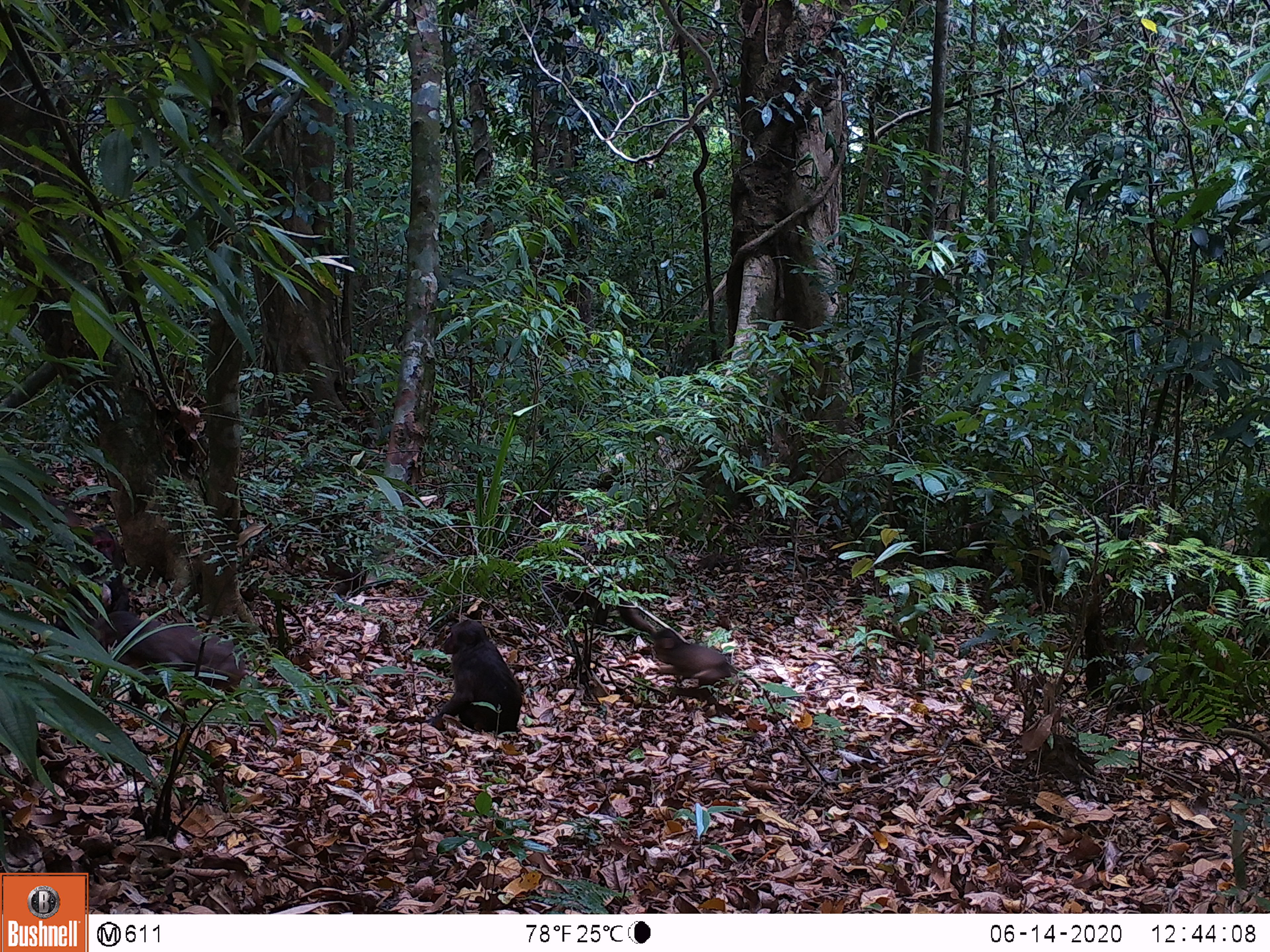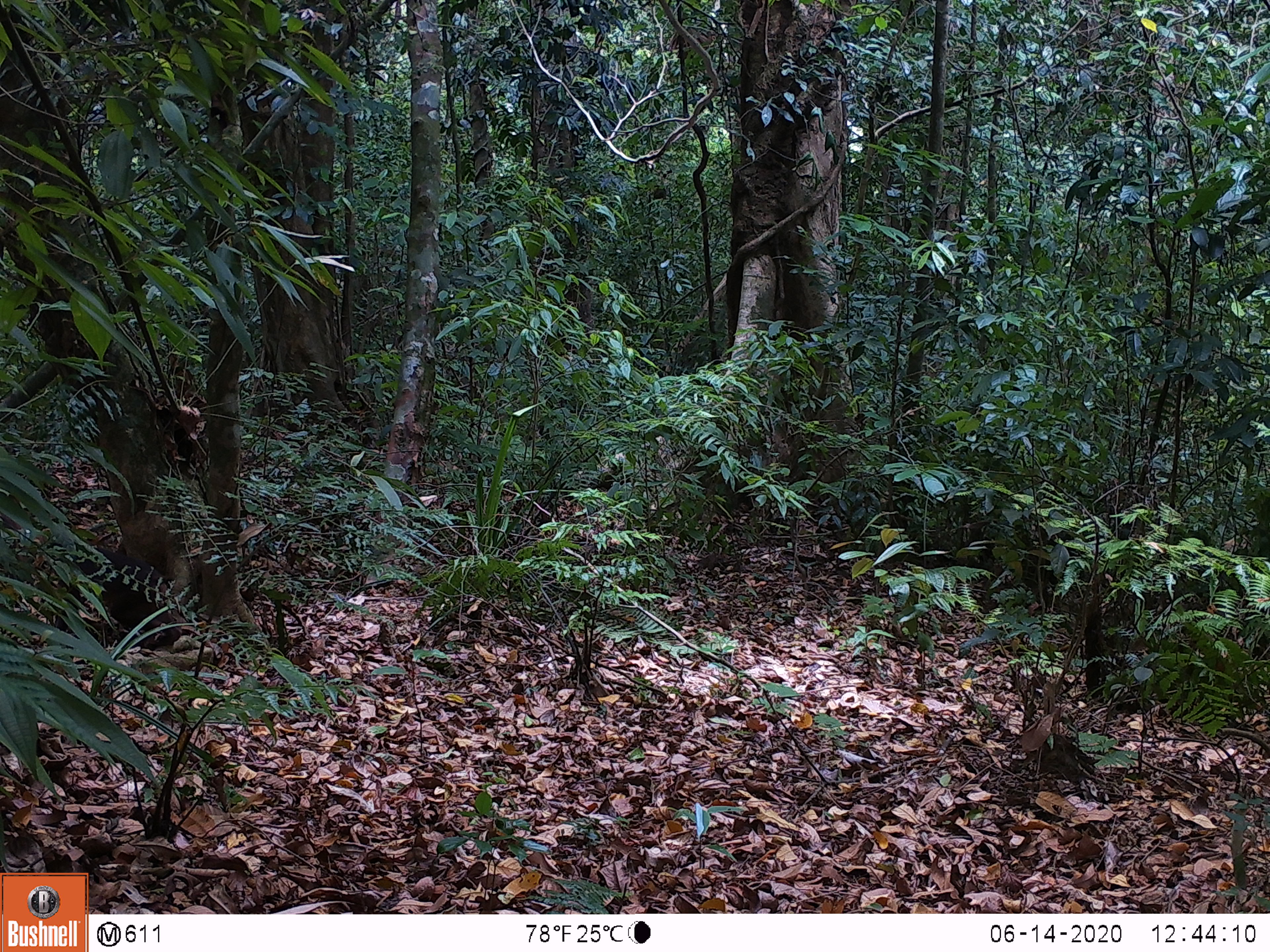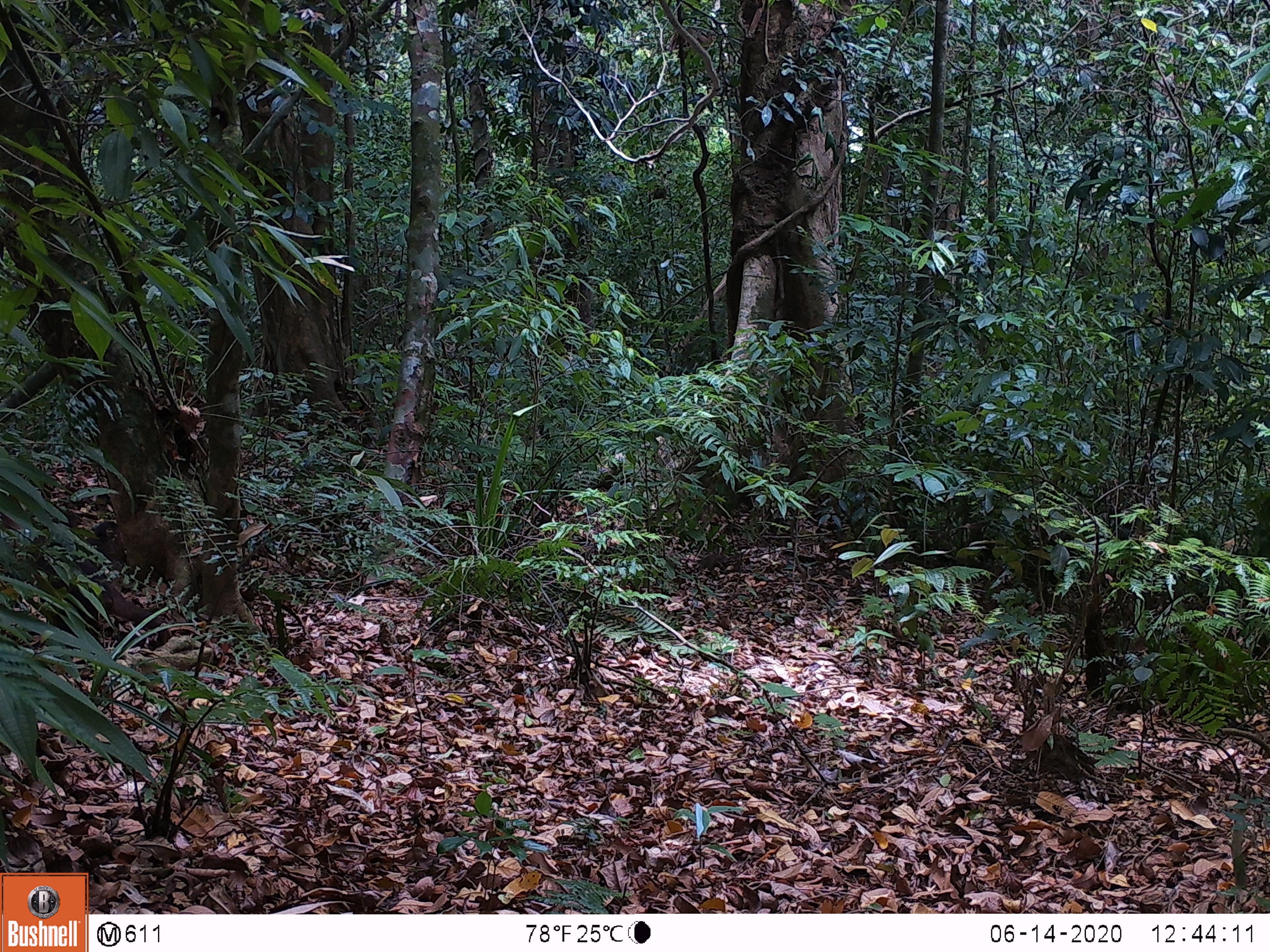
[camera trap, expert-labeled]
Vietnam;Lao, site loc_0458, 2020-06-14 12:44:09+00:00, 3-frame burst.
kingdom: Animalia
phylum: Chordata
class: Mammalia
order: Artiodactyla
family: Suidae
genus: Sus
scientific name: Sus scrofa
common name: eurasian wild pig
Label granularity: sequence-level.